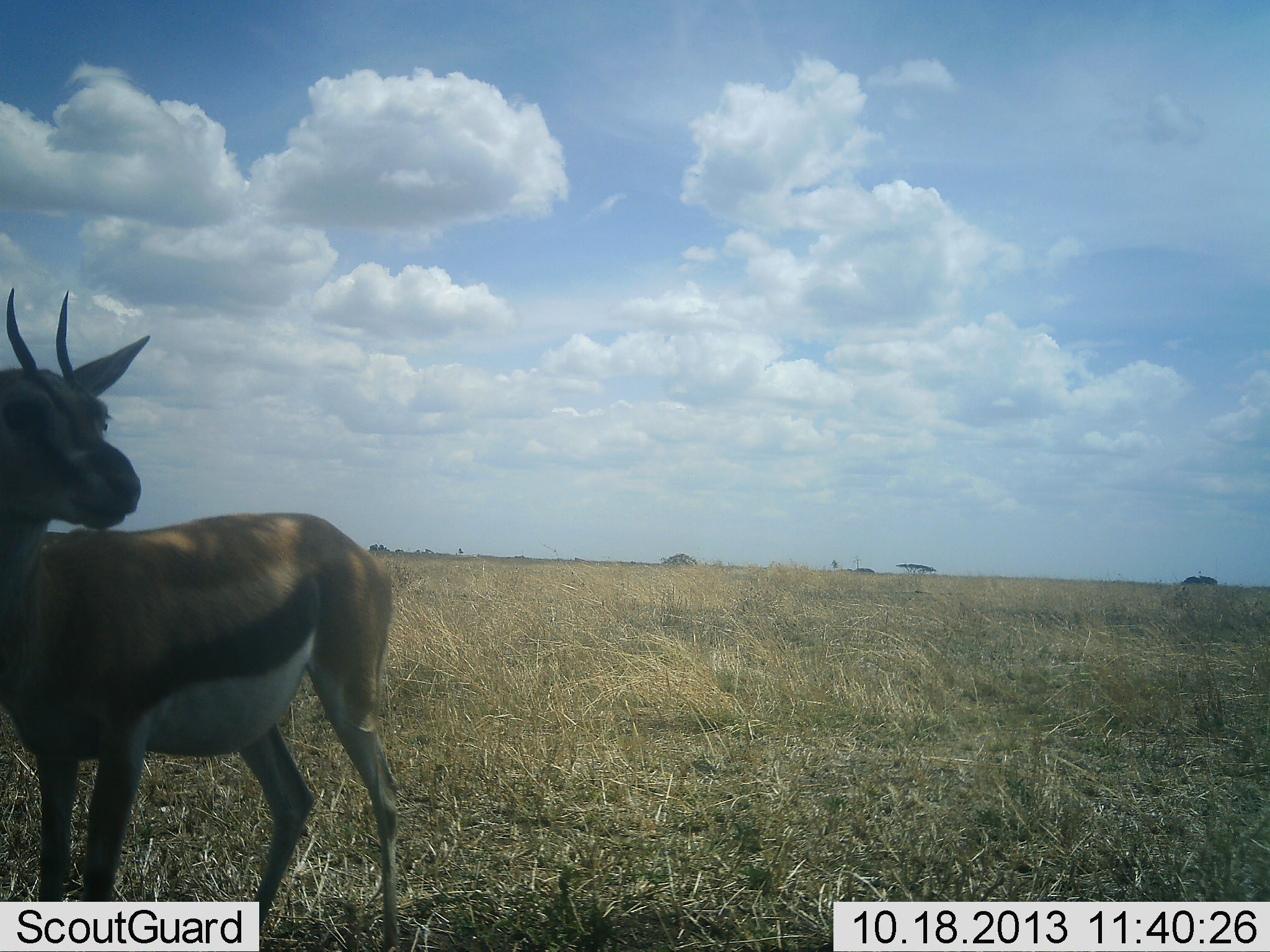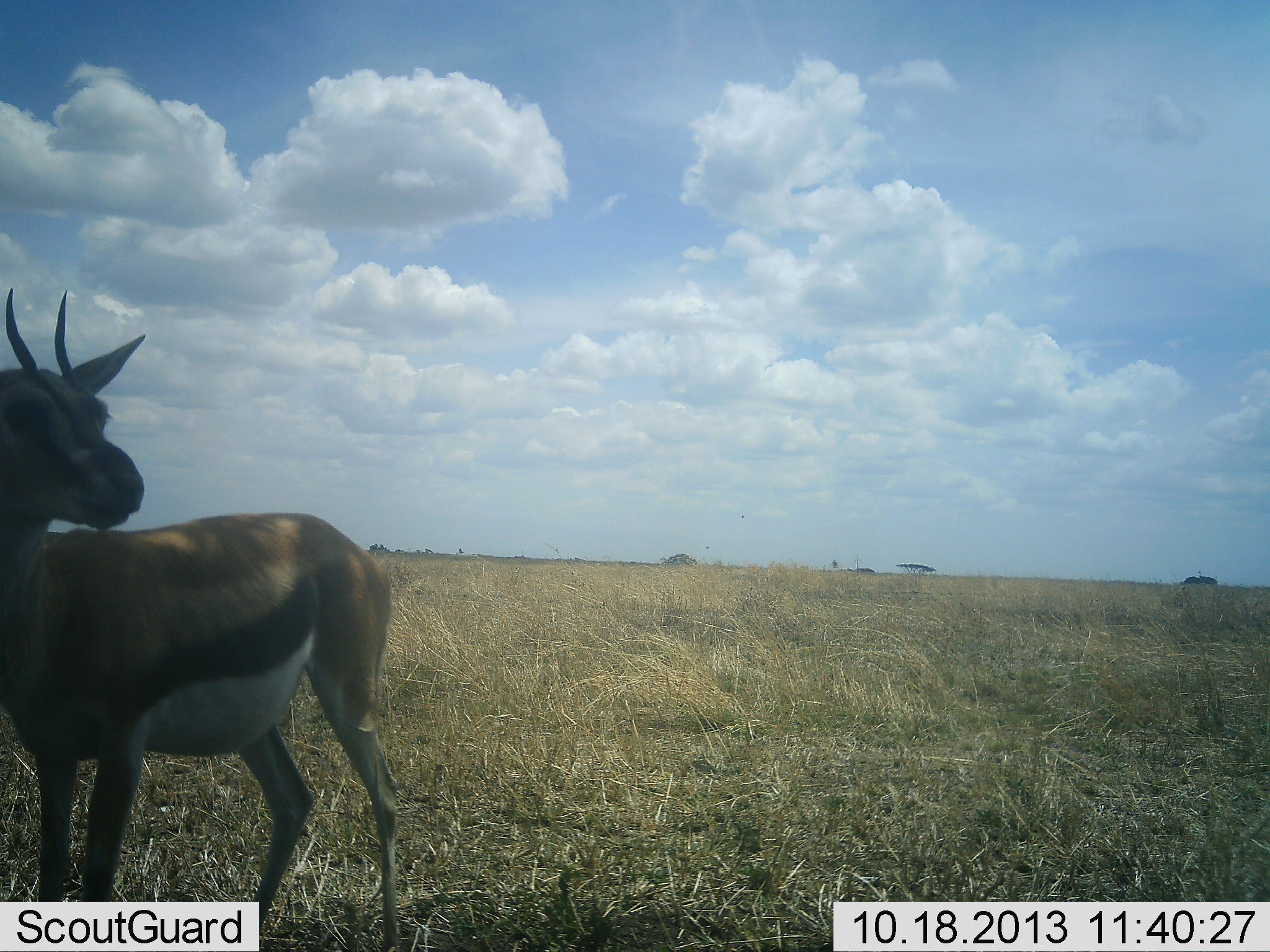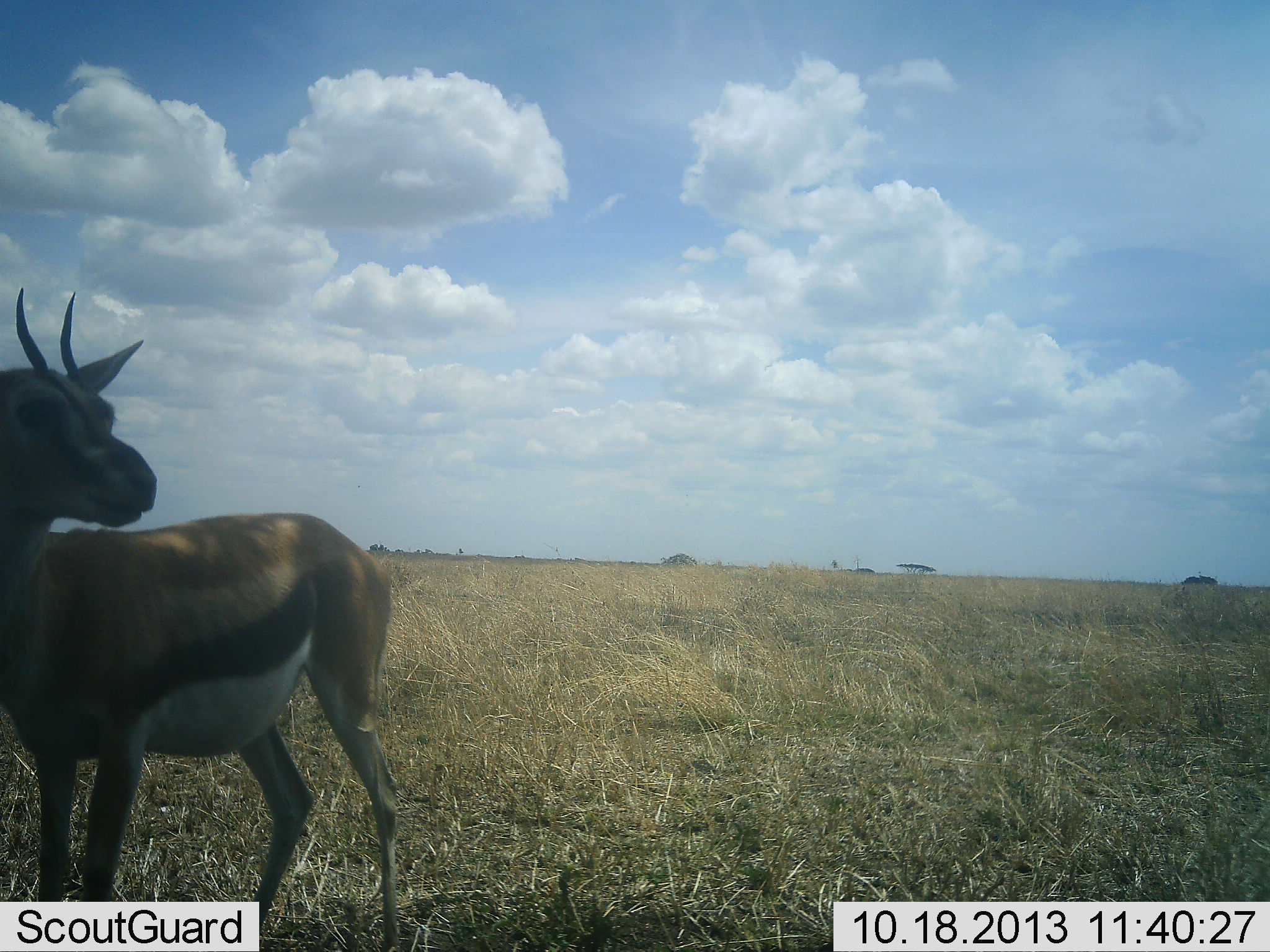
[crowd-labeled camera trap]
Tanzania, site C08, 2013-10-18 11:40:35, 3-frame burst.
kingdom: Animalia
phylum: Chordata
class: Mammalia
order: Artiodactyla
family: Bovidae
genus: Eudorcas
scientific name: Eudorcas thomsonii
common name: thomson's gazelle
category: gazellethomsons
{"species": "gazellethomsons (thomson's gazelle) (Eudorcas thomsonii)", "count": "1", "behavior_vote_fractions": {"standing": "100%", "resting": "0%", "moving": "0%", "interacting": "0%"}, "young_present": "0%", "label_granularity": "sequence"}